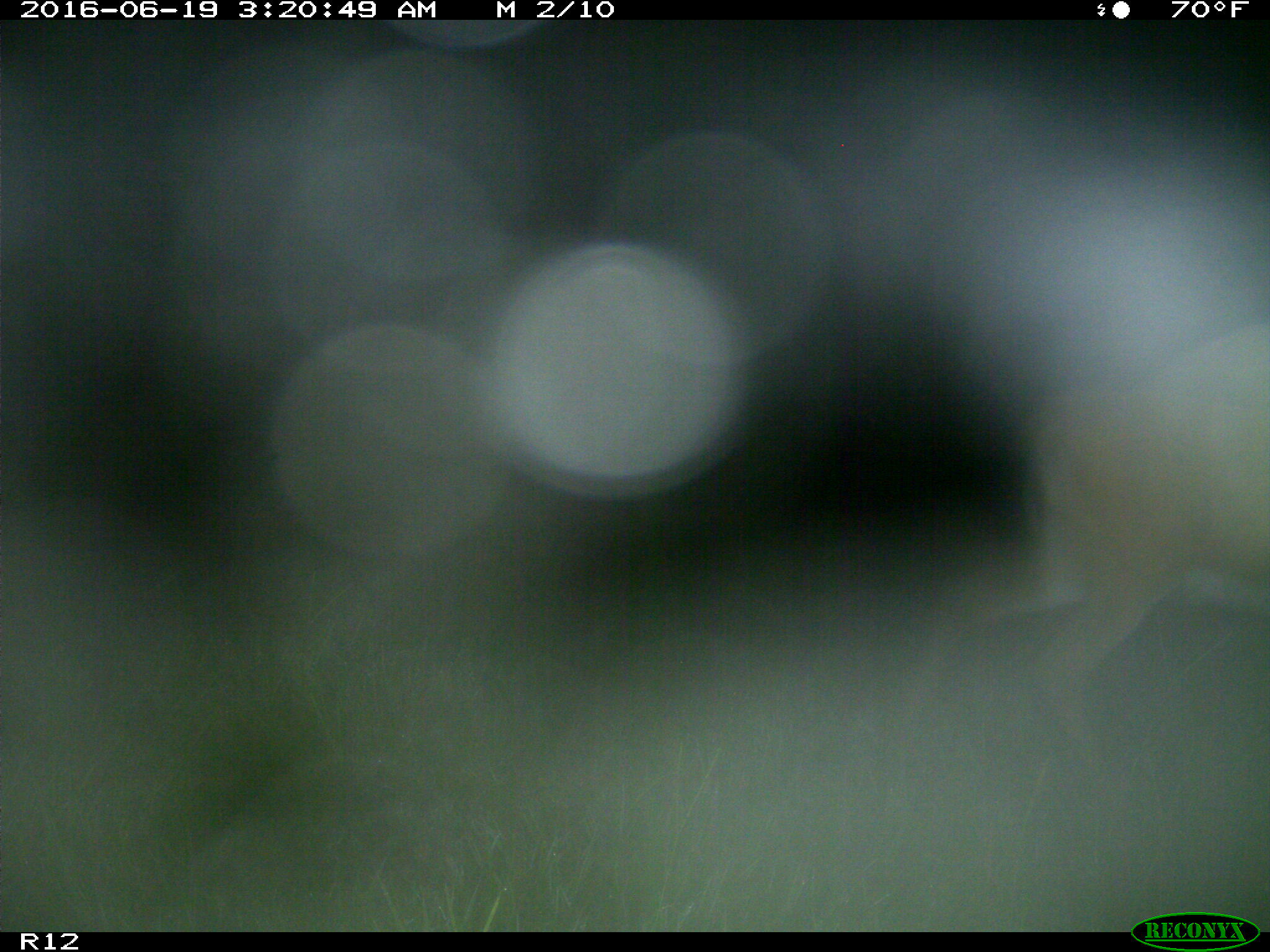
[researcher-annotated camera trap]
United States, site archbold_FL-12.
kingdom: Animalia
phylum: Chordata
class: Mammalia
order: Artiodactyla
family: Cervidae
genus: Odocoileus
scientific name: Odocoileus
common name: deer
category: unidentified deer